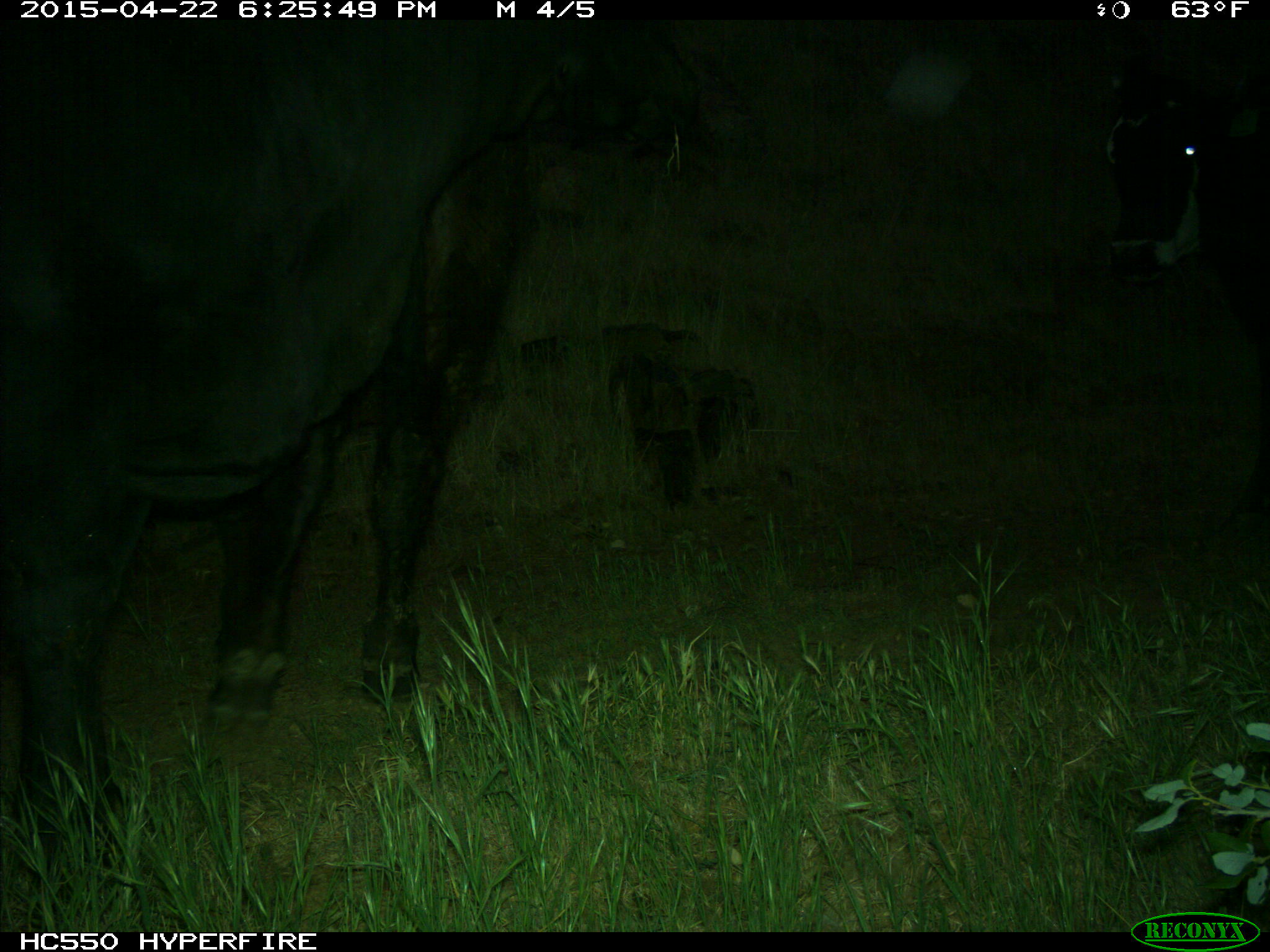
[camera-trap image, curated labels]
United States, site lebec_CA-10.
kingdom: Animalia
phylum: Chordata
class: Mammalia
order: Artiodactyla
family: Bovidae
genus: Bos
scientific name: Bos taurus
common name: domestic cow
Bos taurus (domestic cow).